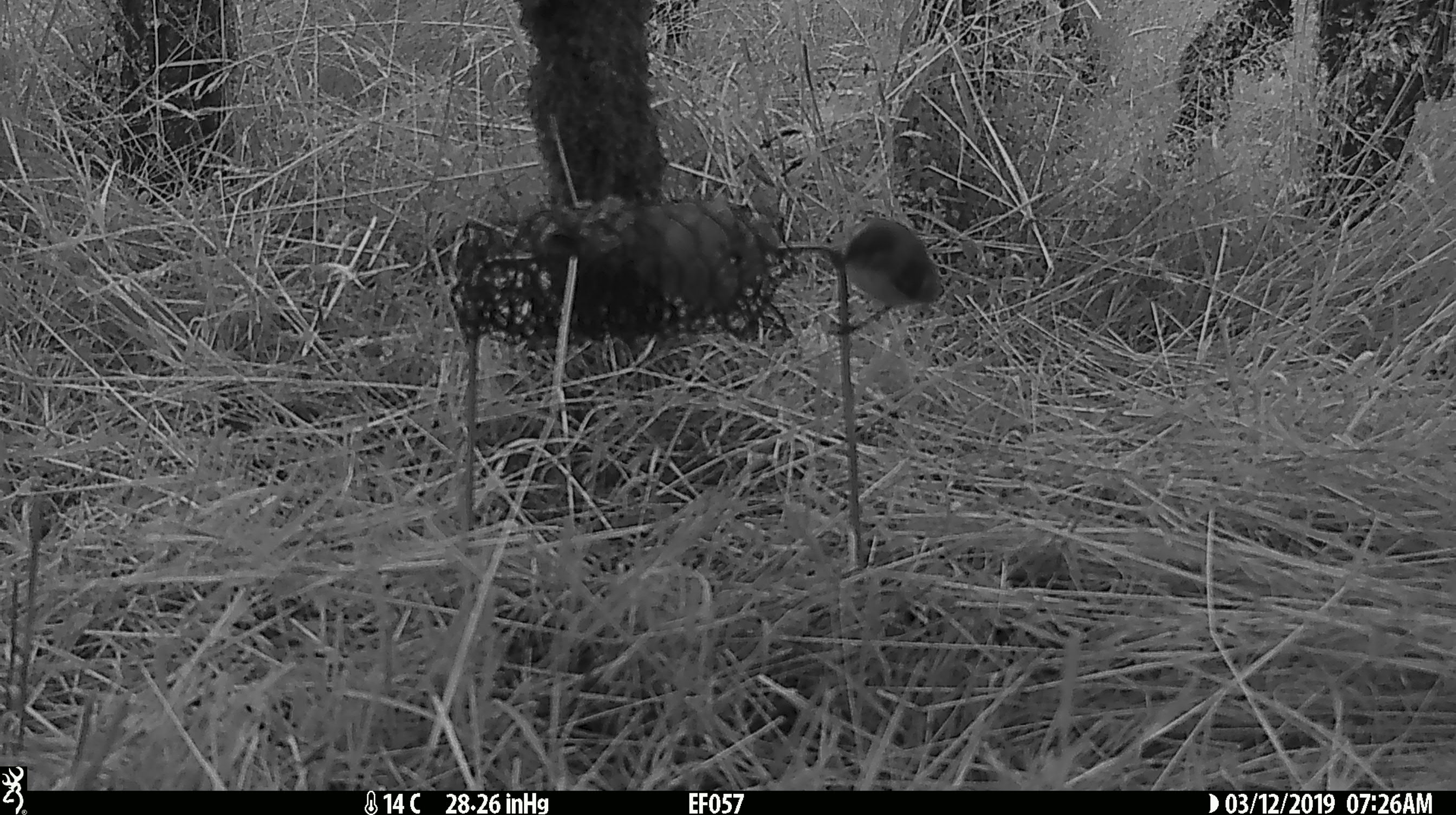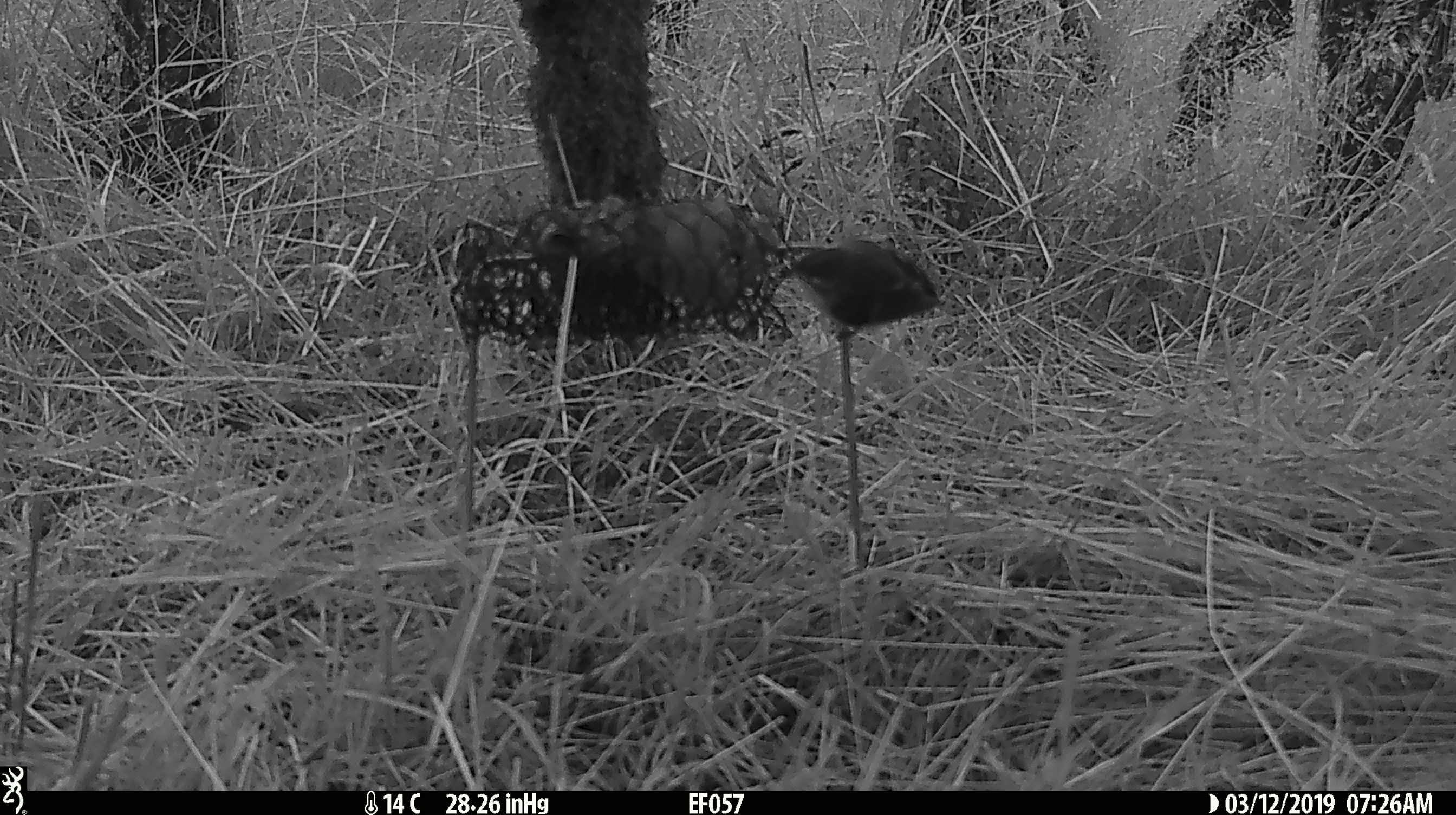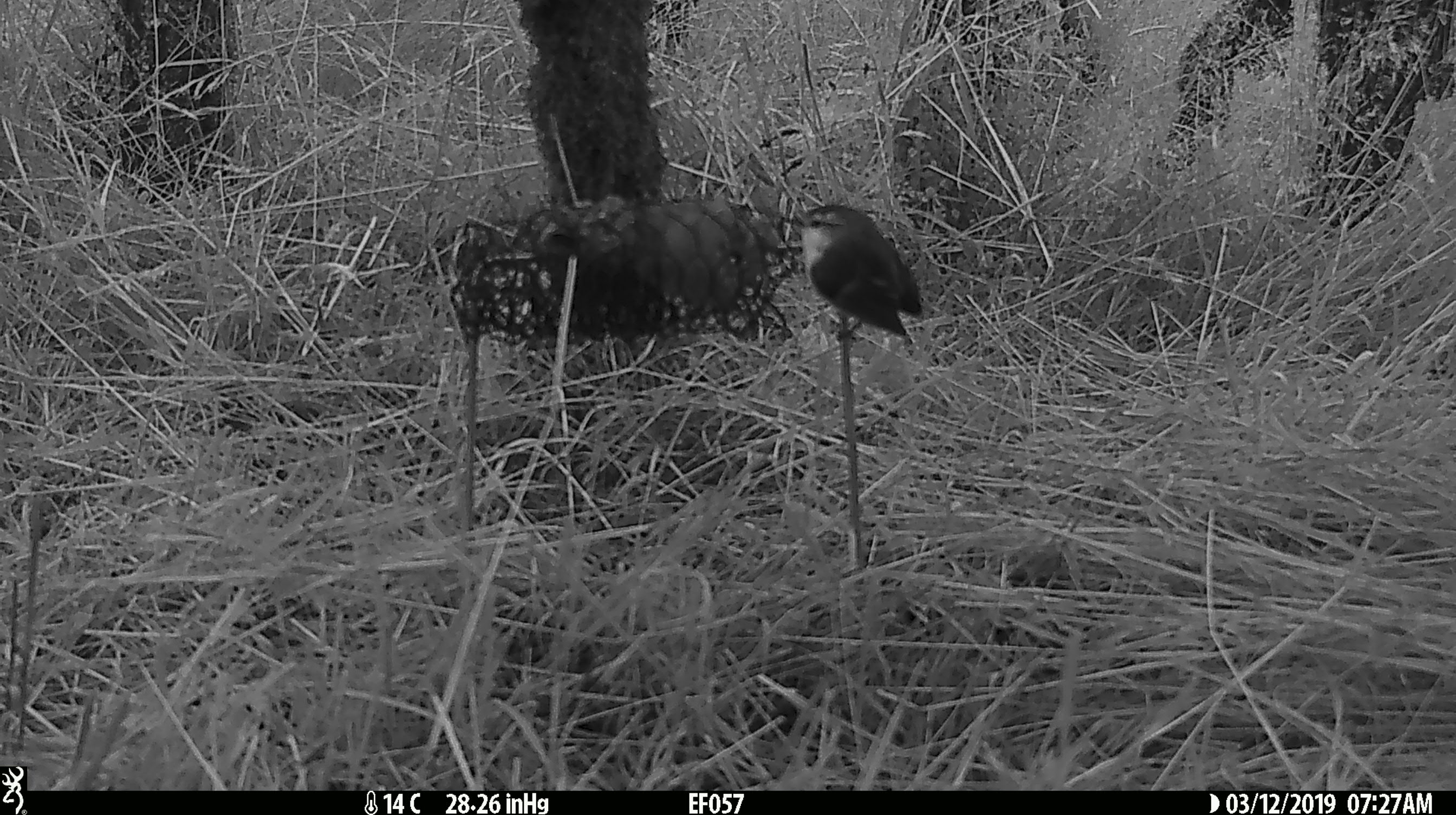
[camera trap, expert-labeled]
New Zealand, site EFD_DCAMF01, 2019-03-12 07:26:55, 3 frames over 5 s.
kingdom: Animalia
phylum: Chordata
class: Aves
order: Passeriformes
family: Acanthisittidae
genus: Acanthisitta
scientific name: Acanthisitta chloris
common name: rifleman